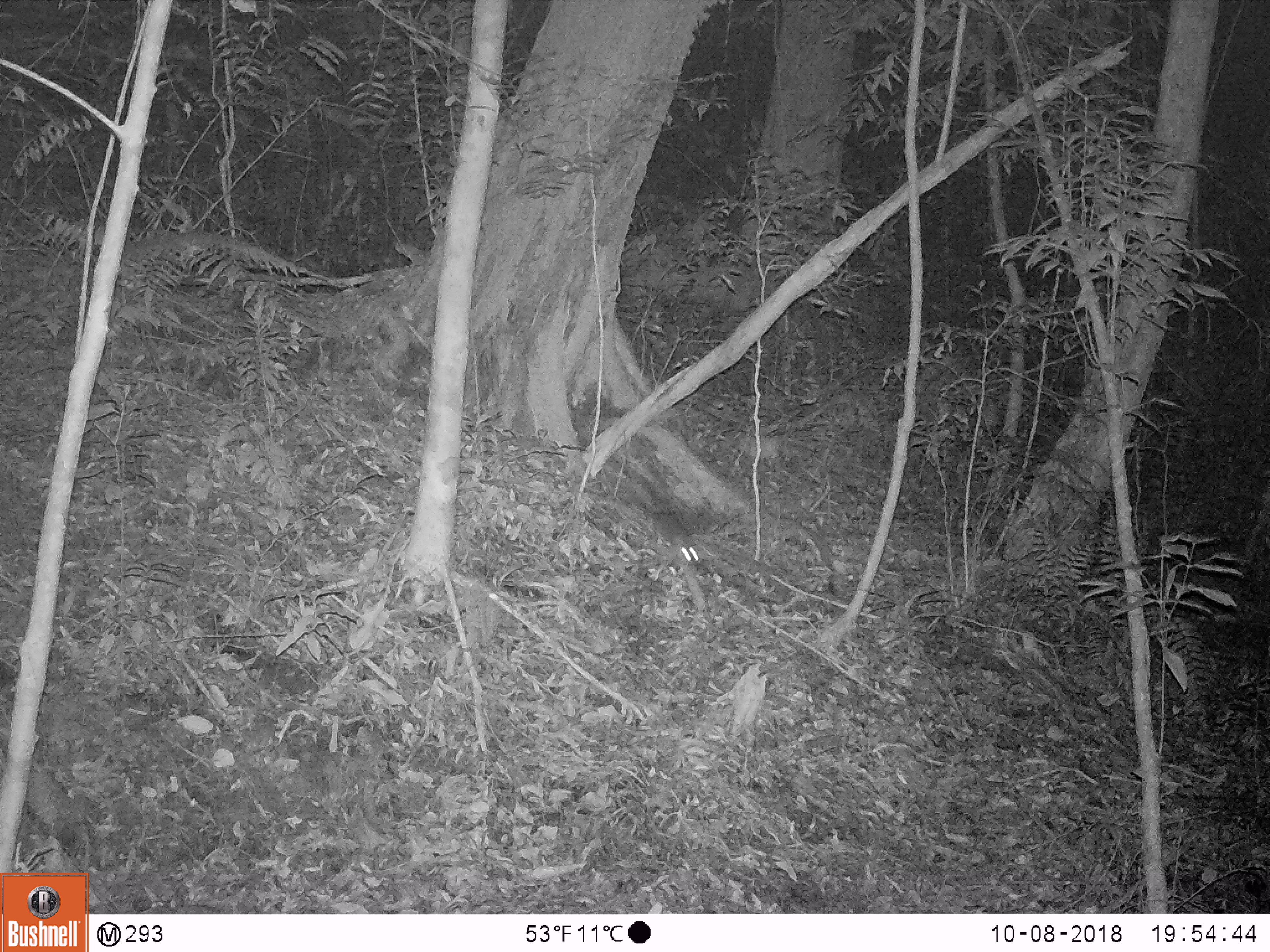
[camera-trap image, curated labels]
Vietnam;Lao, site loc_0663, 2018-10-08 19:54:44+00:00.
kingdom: Animalia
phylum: Chordata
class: Mammalia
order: Rodentia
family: Muridae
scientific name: Muridae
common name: old-world mice and rats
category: unidentified murid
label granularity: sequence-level